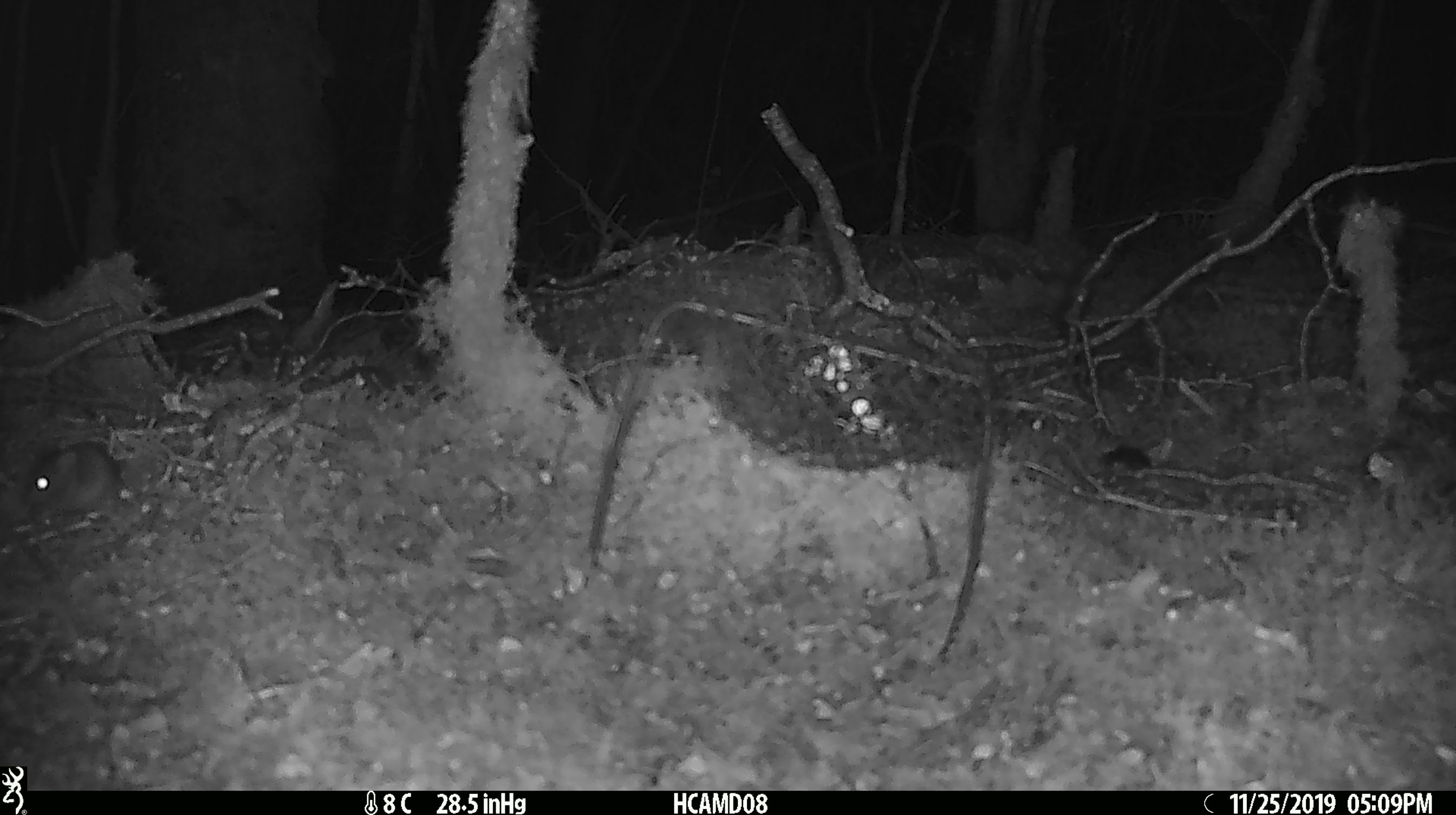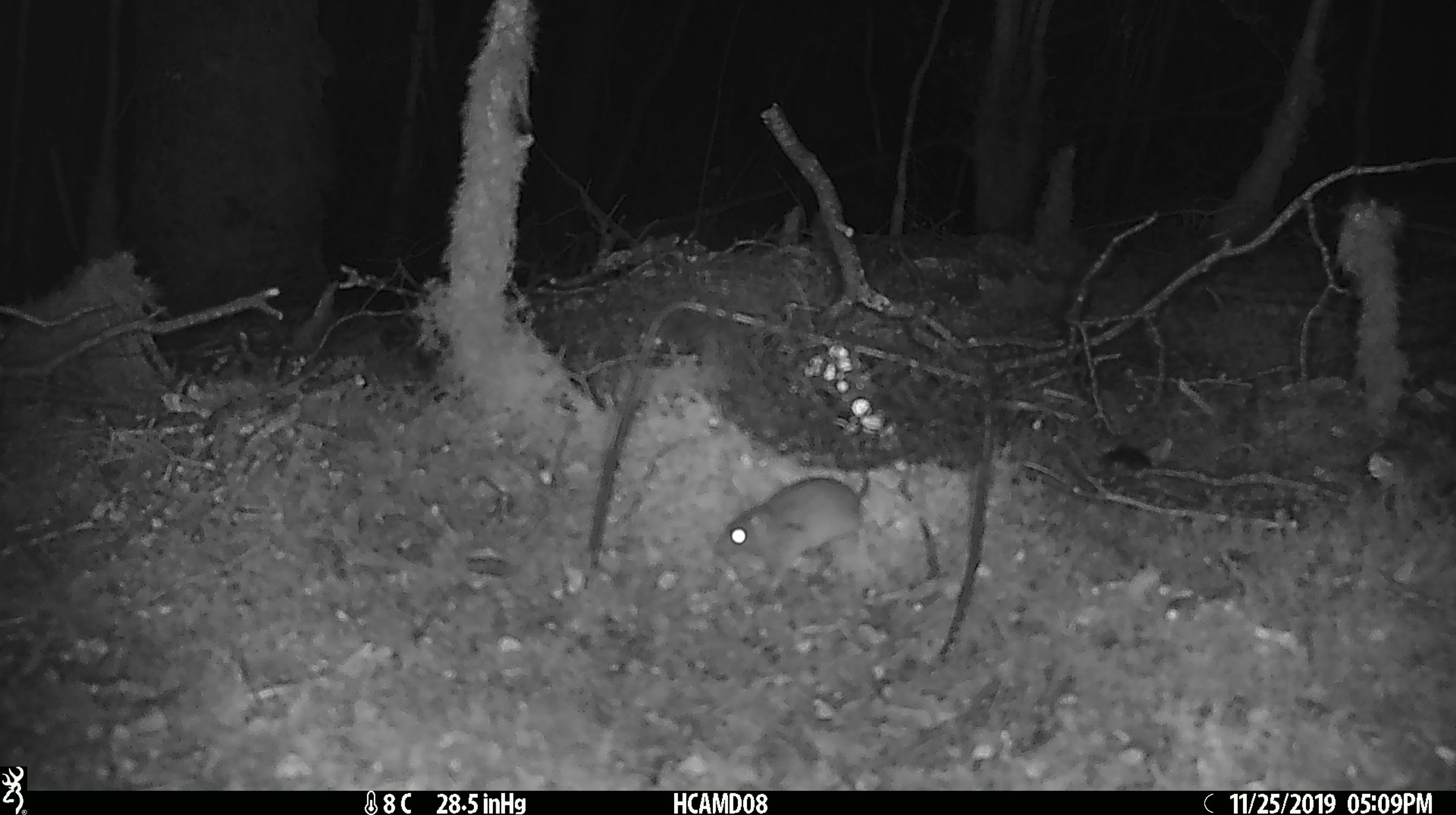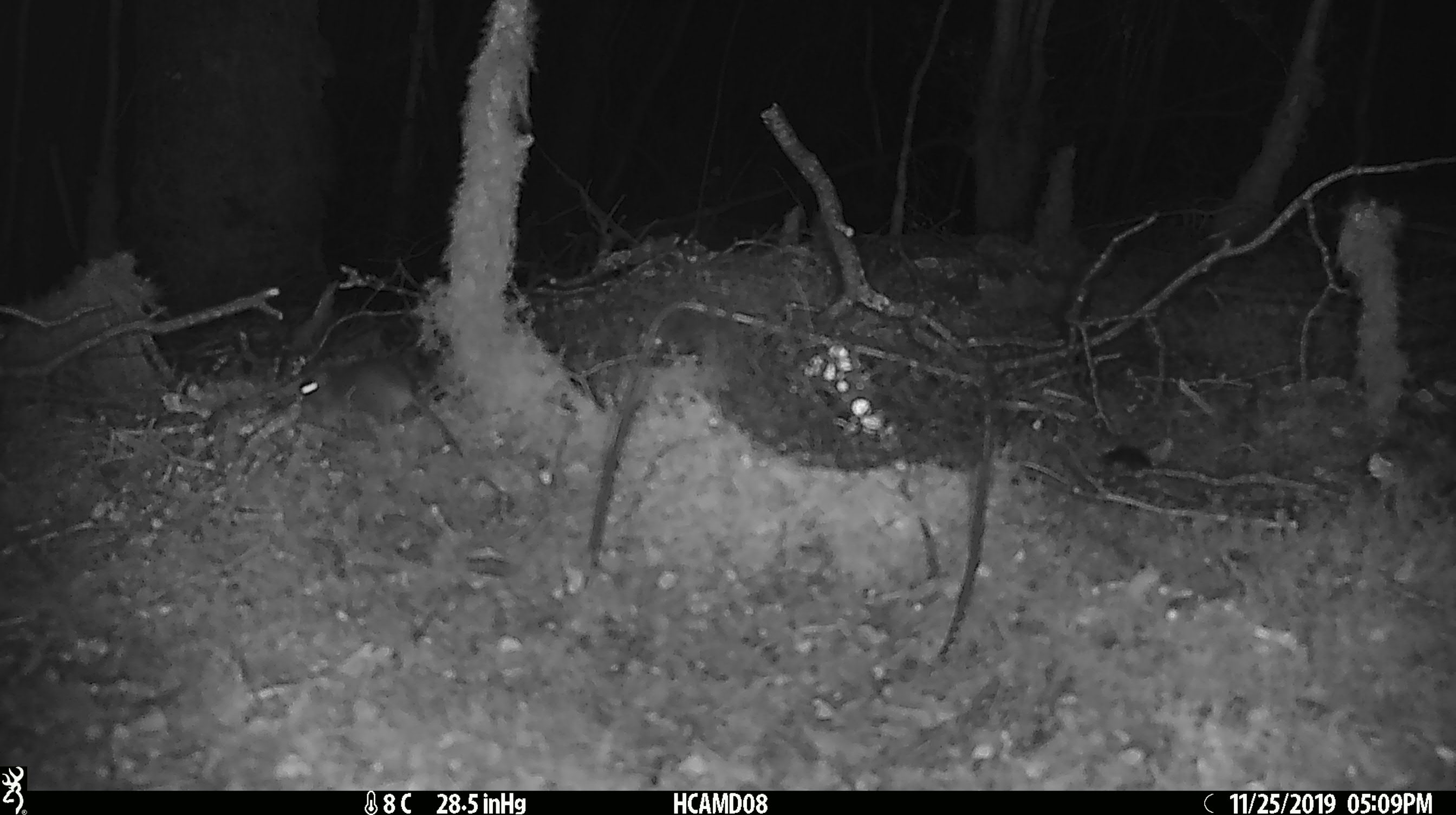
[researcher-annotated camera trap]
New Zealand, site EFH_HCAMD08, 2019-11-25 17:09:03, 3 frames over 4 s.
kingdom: Animalia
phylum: Chordata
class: Mammalia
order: Rodentia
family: Muridae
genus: Mus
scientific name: Mus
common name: mouse